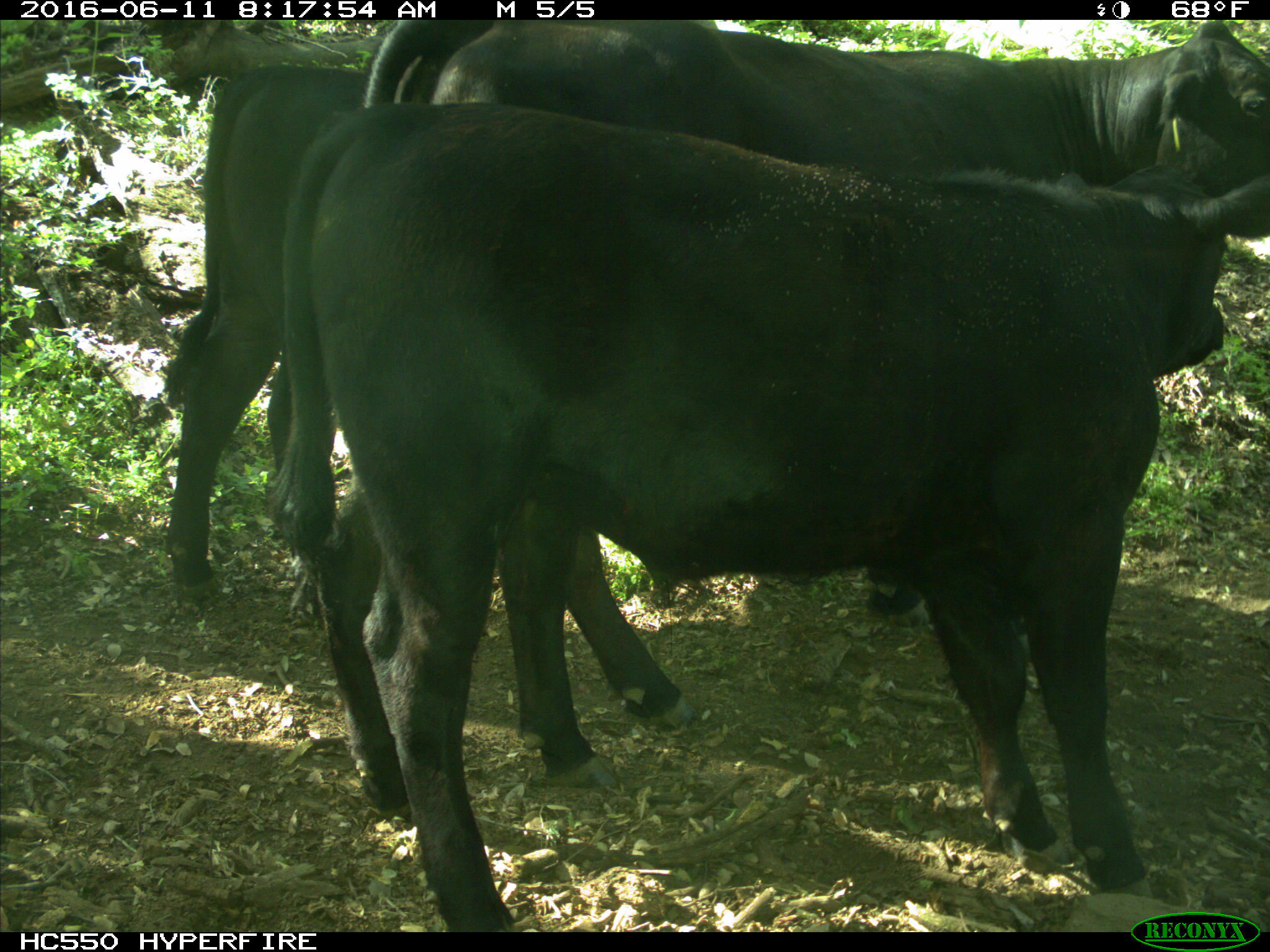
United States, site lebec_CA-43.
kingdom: Animalia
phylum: Chordata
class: Mammalia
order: Artiodactyla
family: Bovidae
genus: Bos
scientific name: Bos taurus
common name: domestic cow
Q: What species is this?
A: Bos taurus (domestic cow).